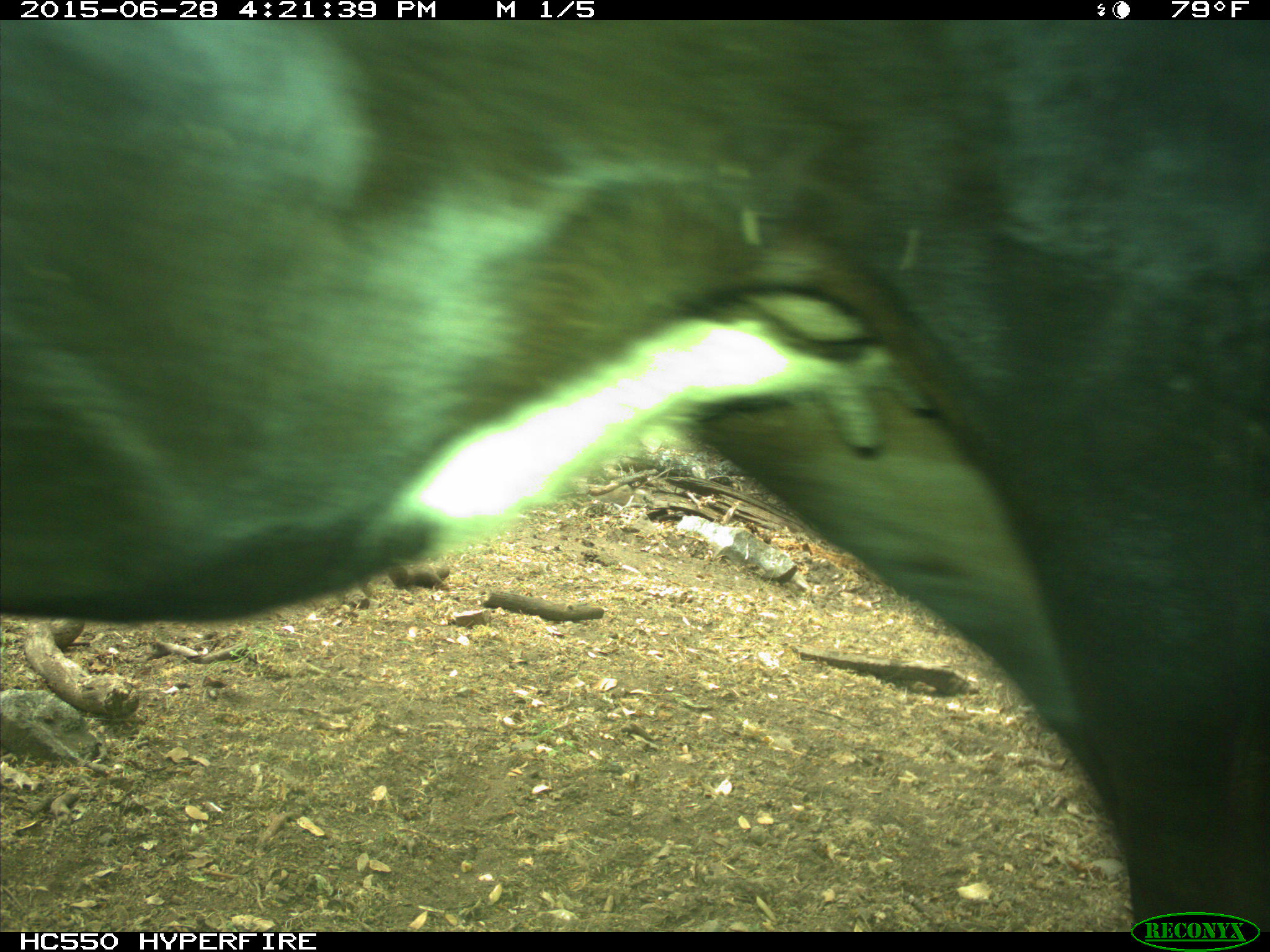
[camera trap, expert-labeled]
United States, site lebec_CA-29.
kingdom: Animalia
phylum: Chordata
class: Mammalia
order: Artiodactyla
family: Bovidae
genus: Bos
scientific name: Bos taurus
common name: domestic cow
Bos taurus (domestic cow).